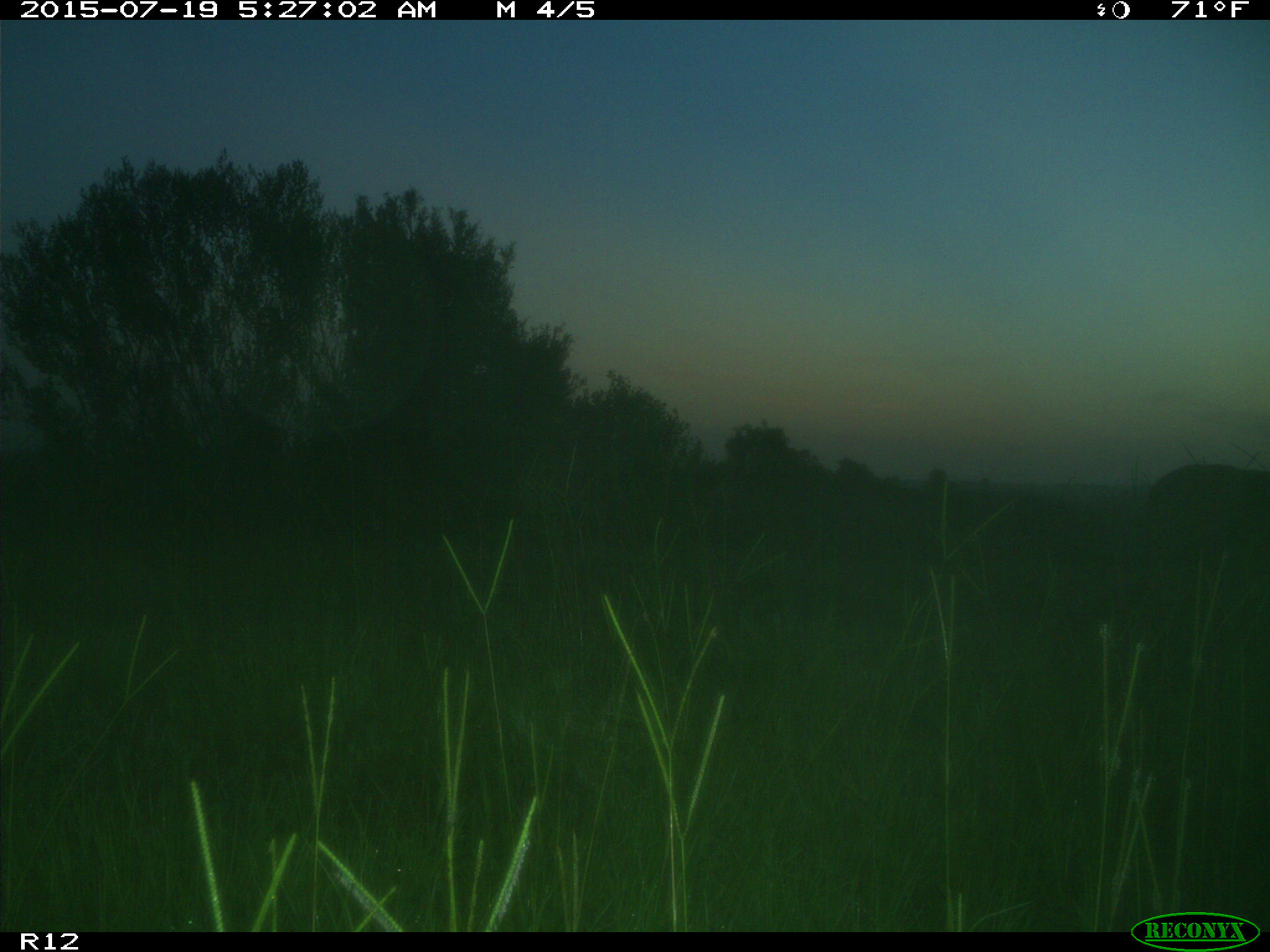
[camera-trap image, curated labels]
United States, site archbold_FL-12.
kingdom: Animalia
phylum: Chordata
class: Mammalia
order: Artiodactyla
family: Cervidae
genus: Odocoileus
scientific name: Odocoileus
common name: deer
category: unidentified deer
Unidentified deer (deer) (Odocoileus).